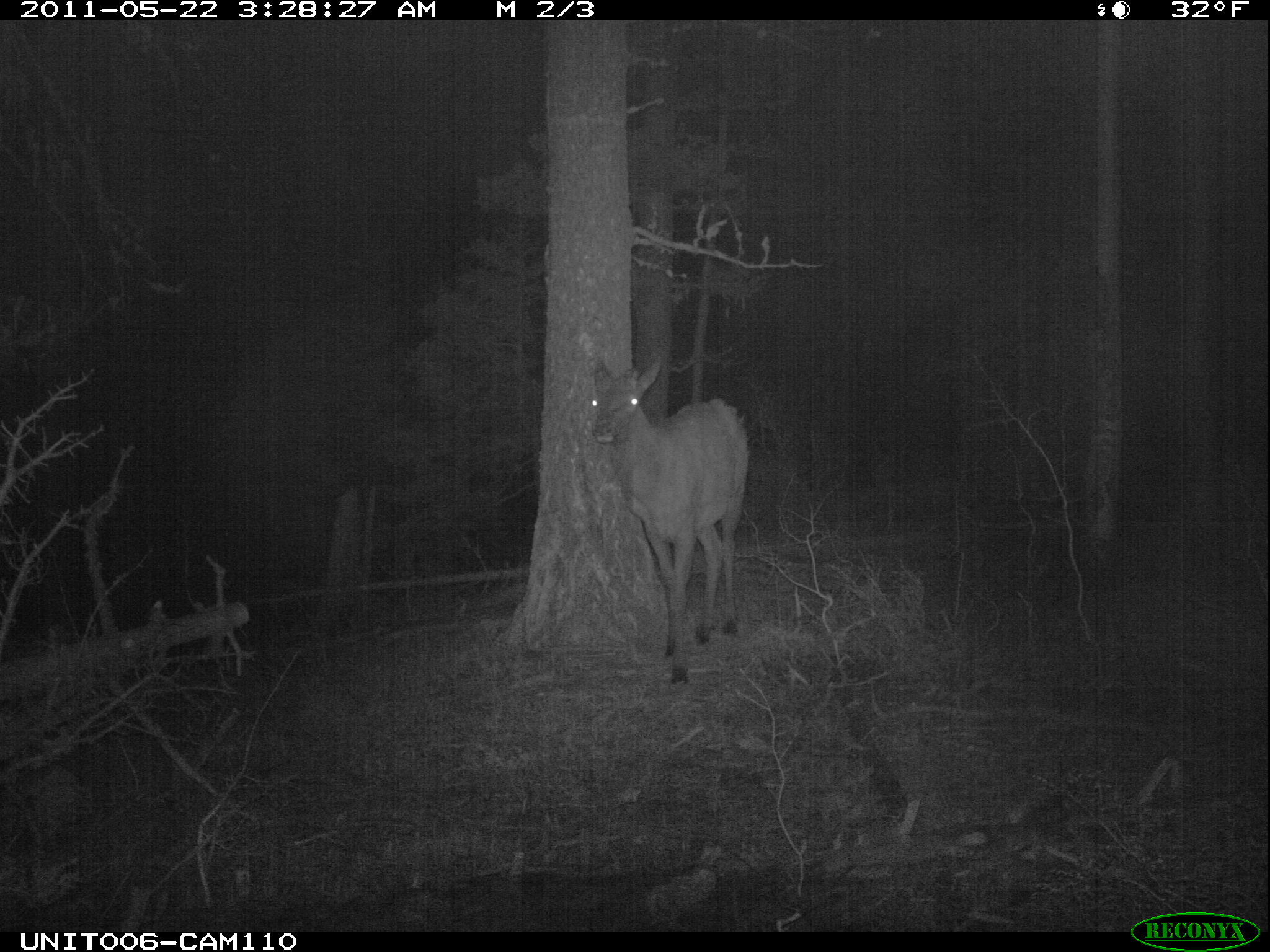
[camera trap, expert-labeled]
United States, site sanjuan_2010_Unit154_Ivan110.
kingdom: Animalia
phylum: Chordata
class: Mammalia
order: Artiodactyla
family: Cervidae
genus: Cervus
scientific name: Cervus elaphus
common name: red deer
Cervus elaphus (red deer).